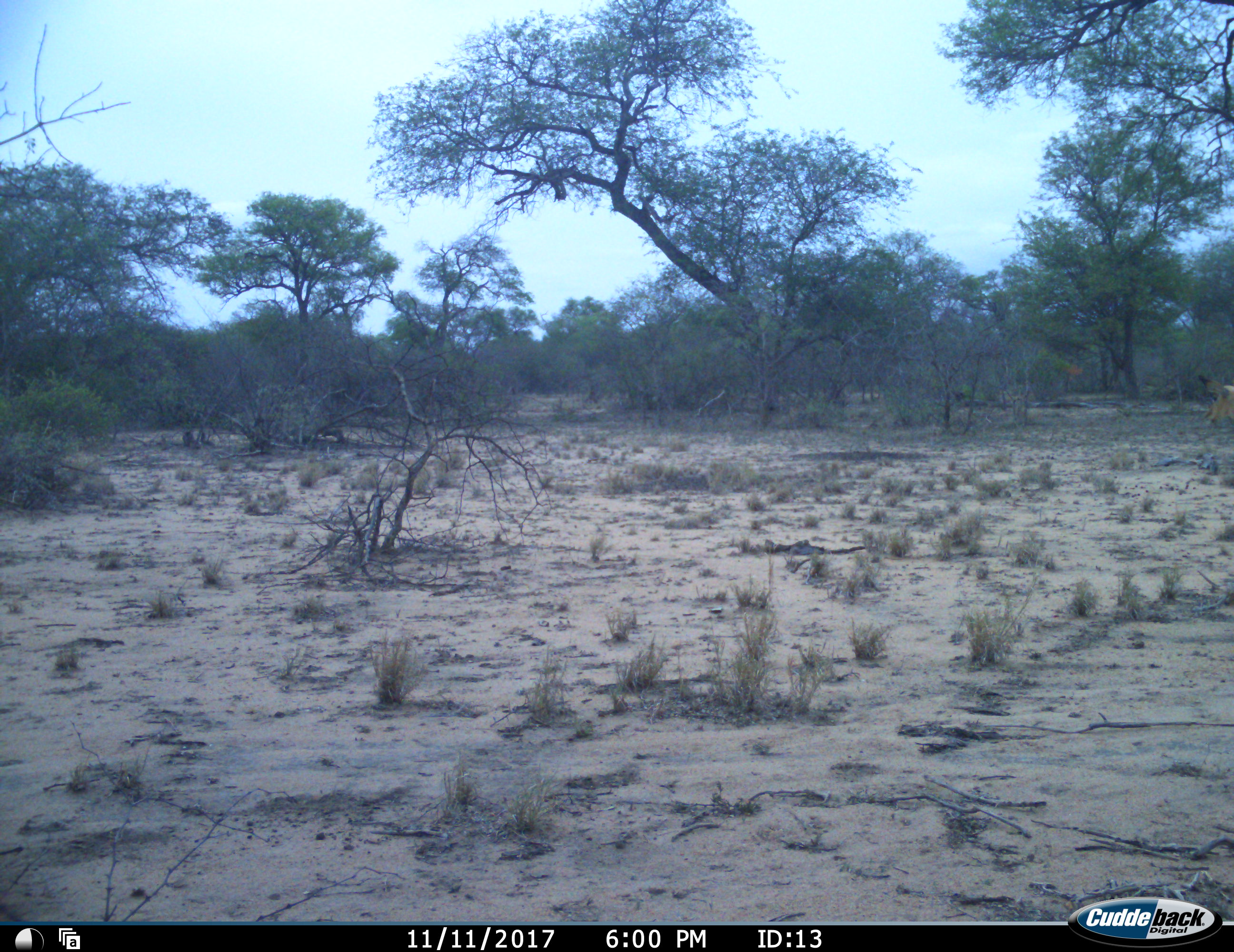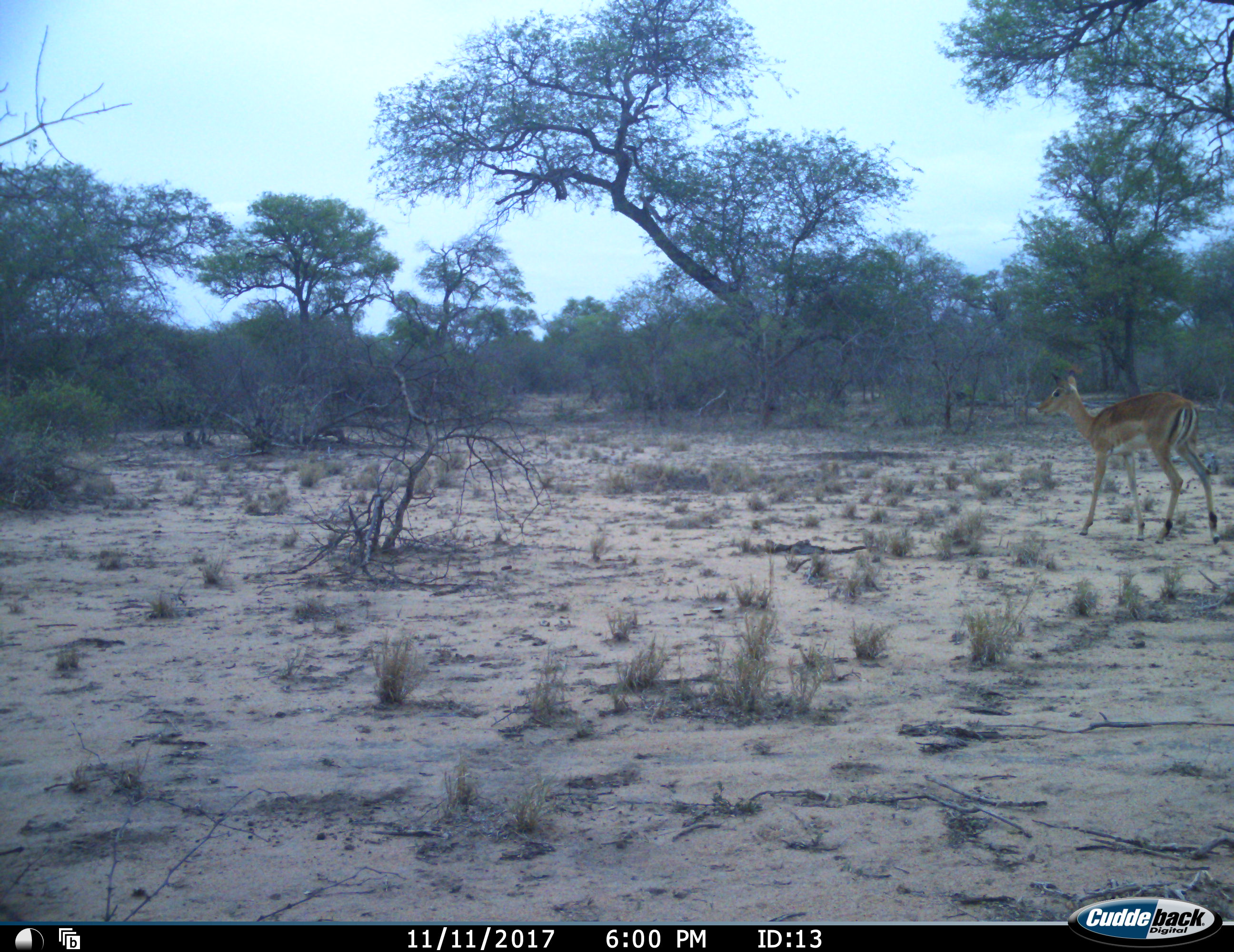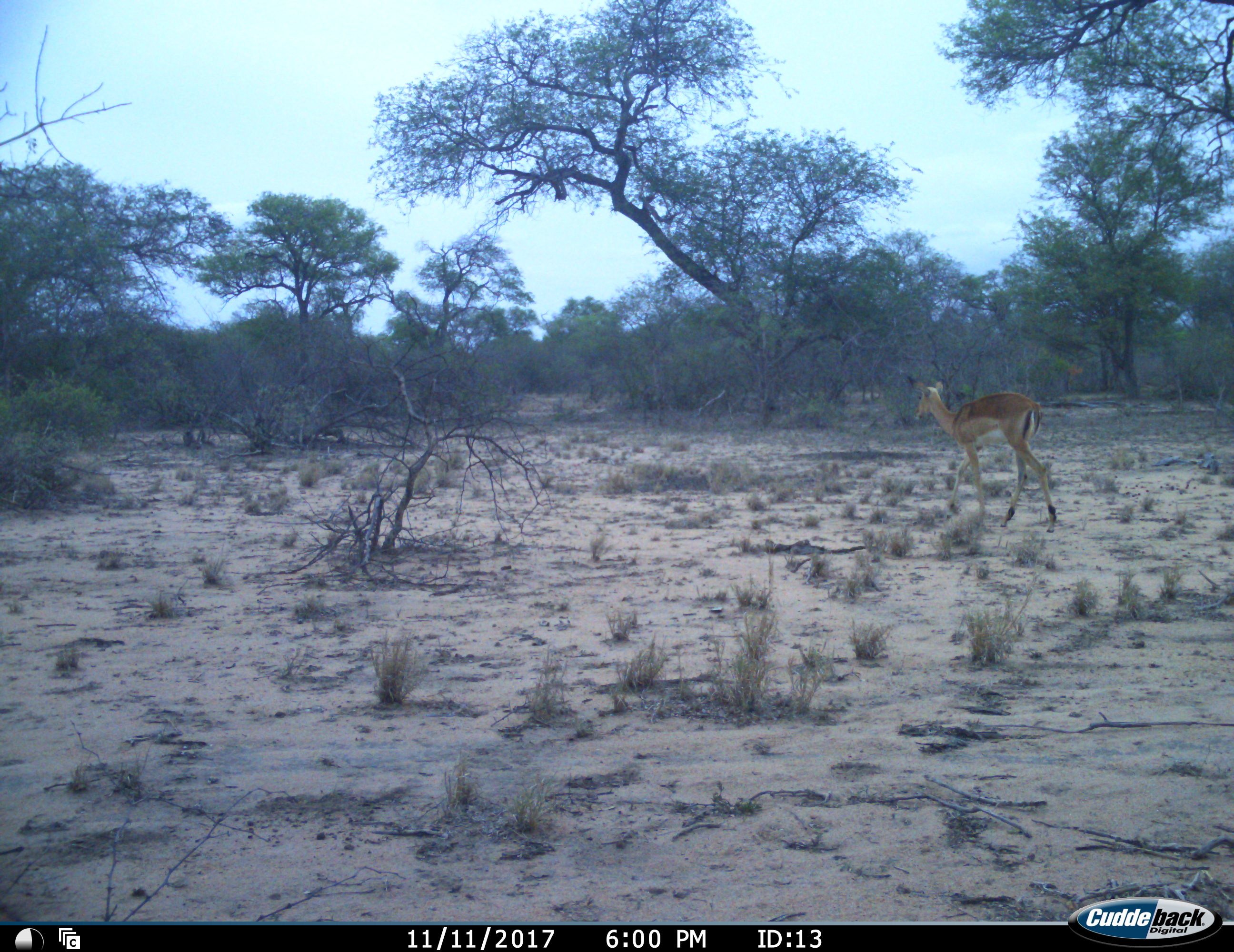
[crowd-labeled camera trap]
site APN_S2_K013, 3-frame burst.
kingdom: Animalia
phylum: Chordata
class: Mammalia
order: Artiodactyla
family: Bovidae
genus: Aepyceros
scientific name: Aepyceros melampus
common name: impala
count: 1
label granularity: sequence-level